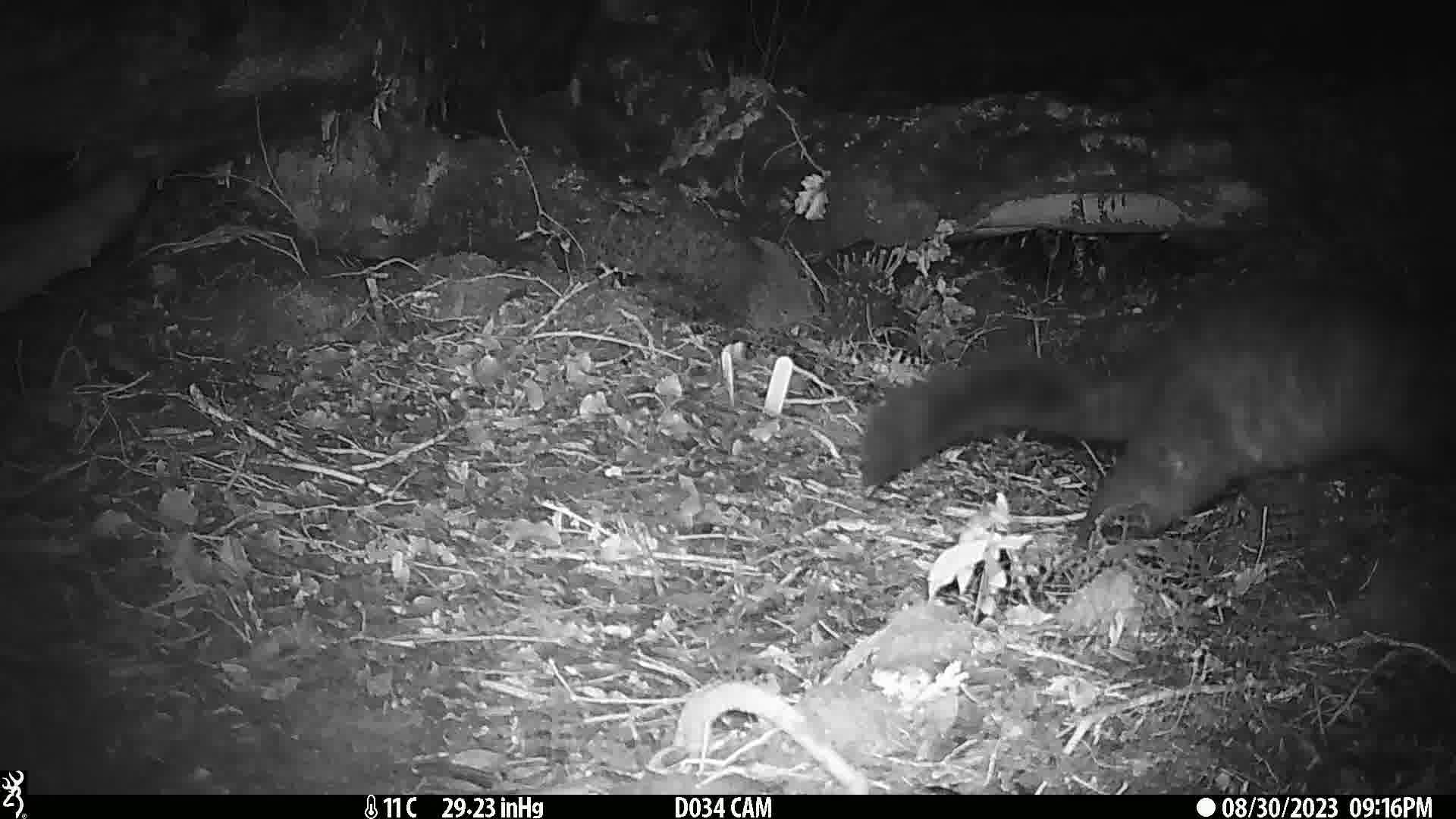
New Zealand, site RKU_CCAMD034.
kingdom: Animalia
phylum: Chordata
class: Mammalia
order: Diprotodontia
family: Phalangeridae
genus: Trichosurus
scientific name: Trichosurus vulpecula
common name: common brushtail possum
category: possum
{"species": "possum (common brushtail possum) (Trichosurus vulpecula)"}